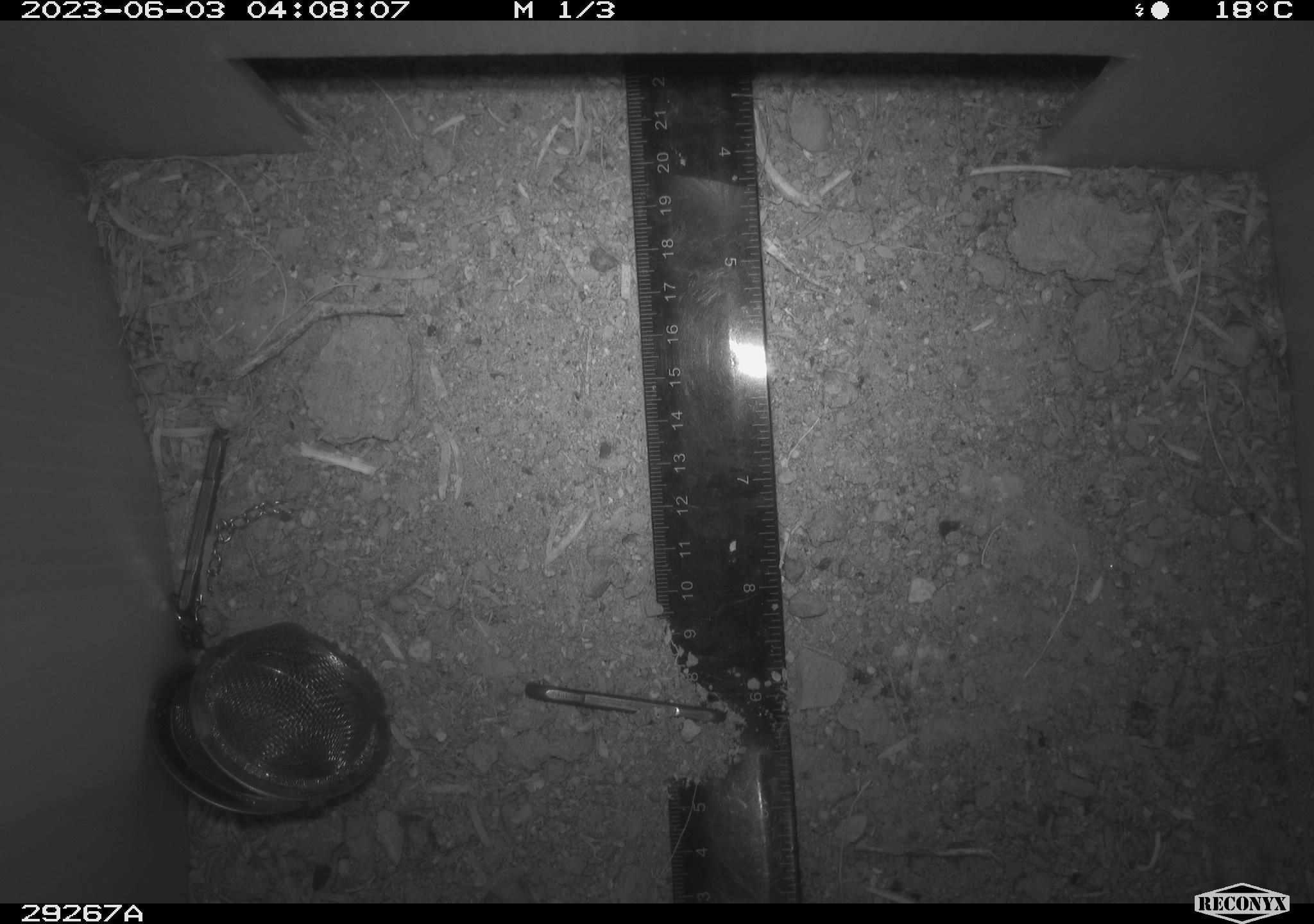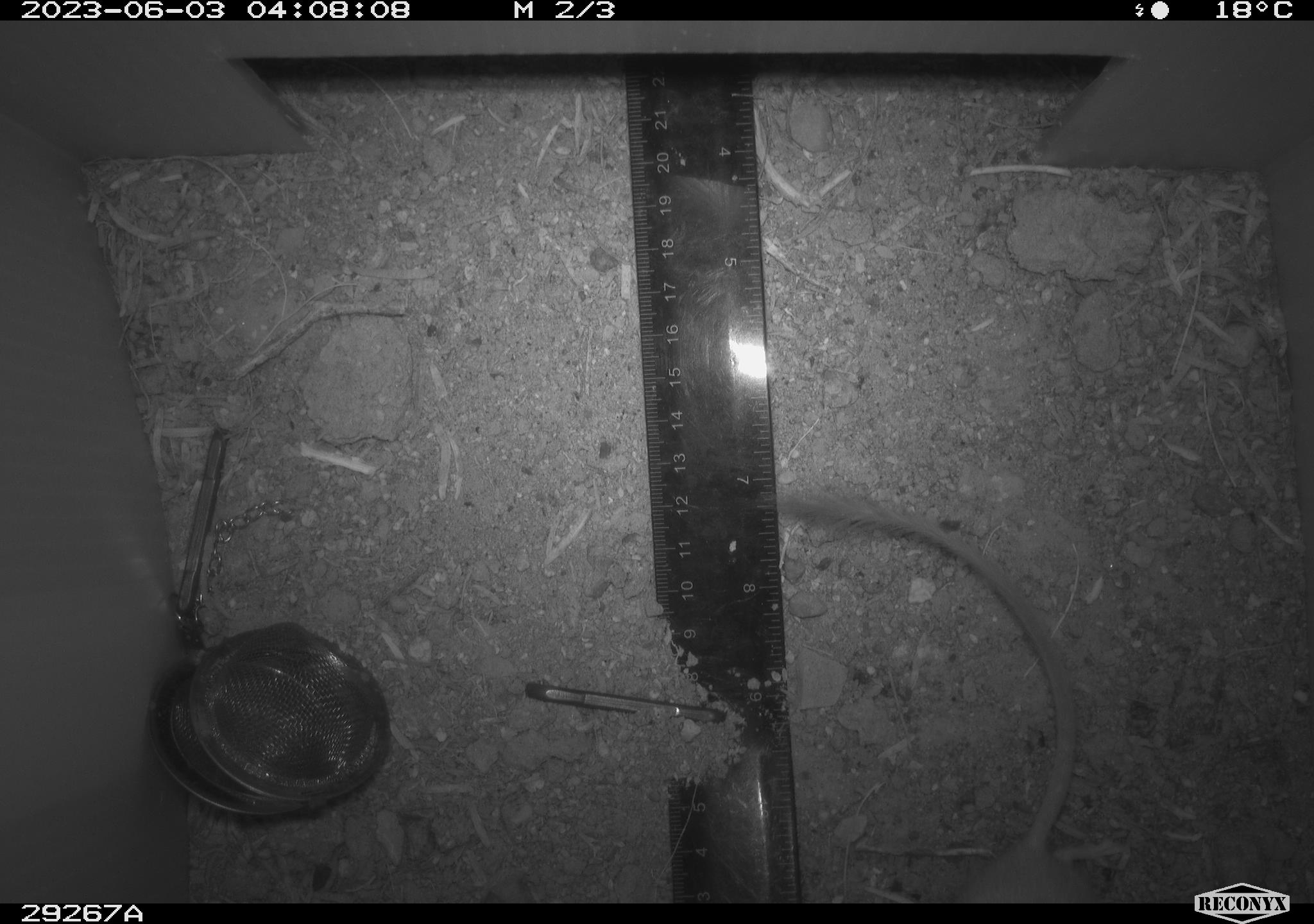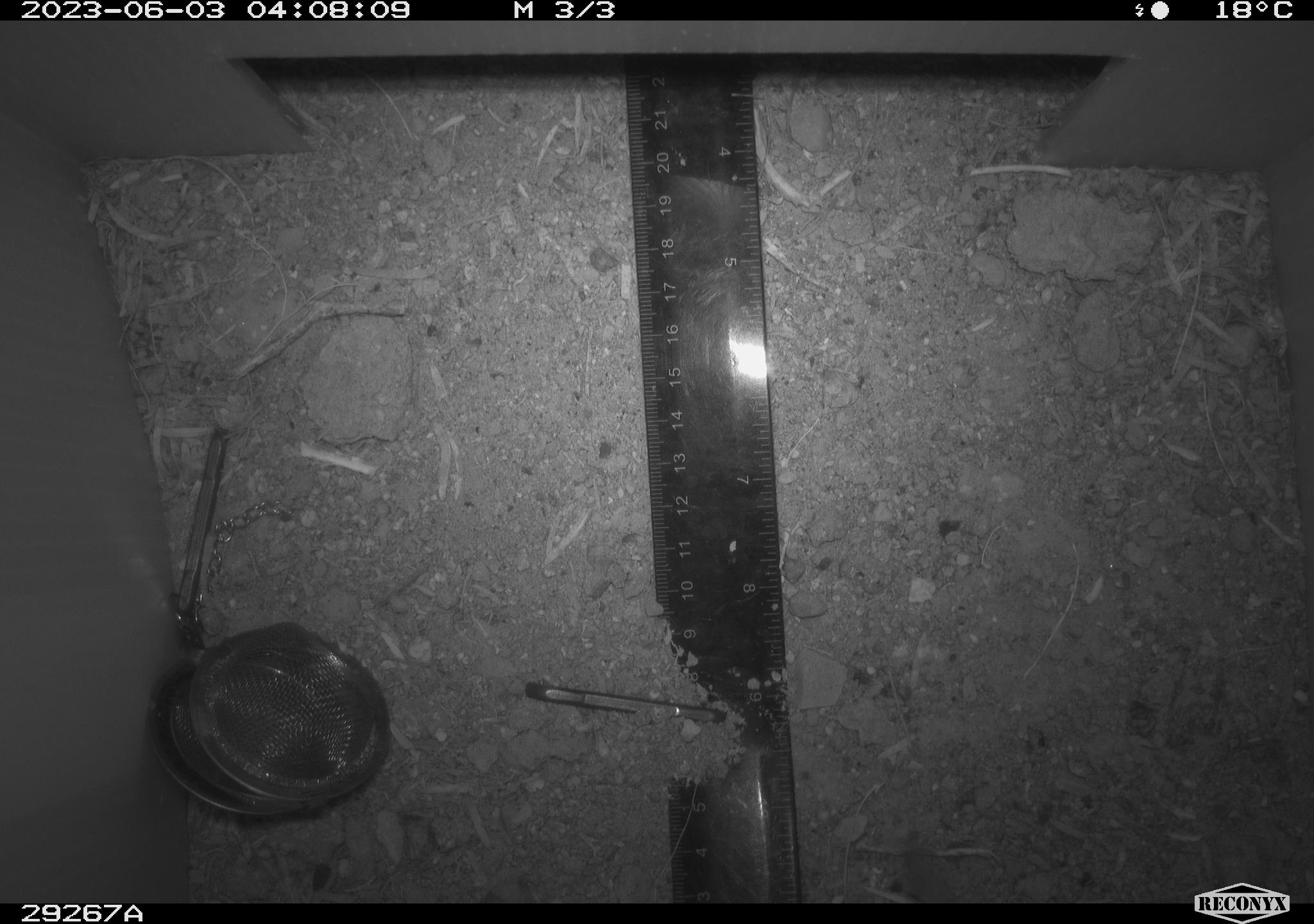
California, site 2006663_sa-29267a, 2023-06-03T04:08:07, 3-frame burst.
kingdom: Animalia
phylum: Chordata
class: Mammalia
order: Rodentia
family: Heteromyidae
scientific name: Heteromyidae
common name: kangaroo rats and pocket mice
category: heteromyidae family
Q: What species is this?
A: Heteromyidae family (kangaroo rats and pocket mice) (Heteromyidae).